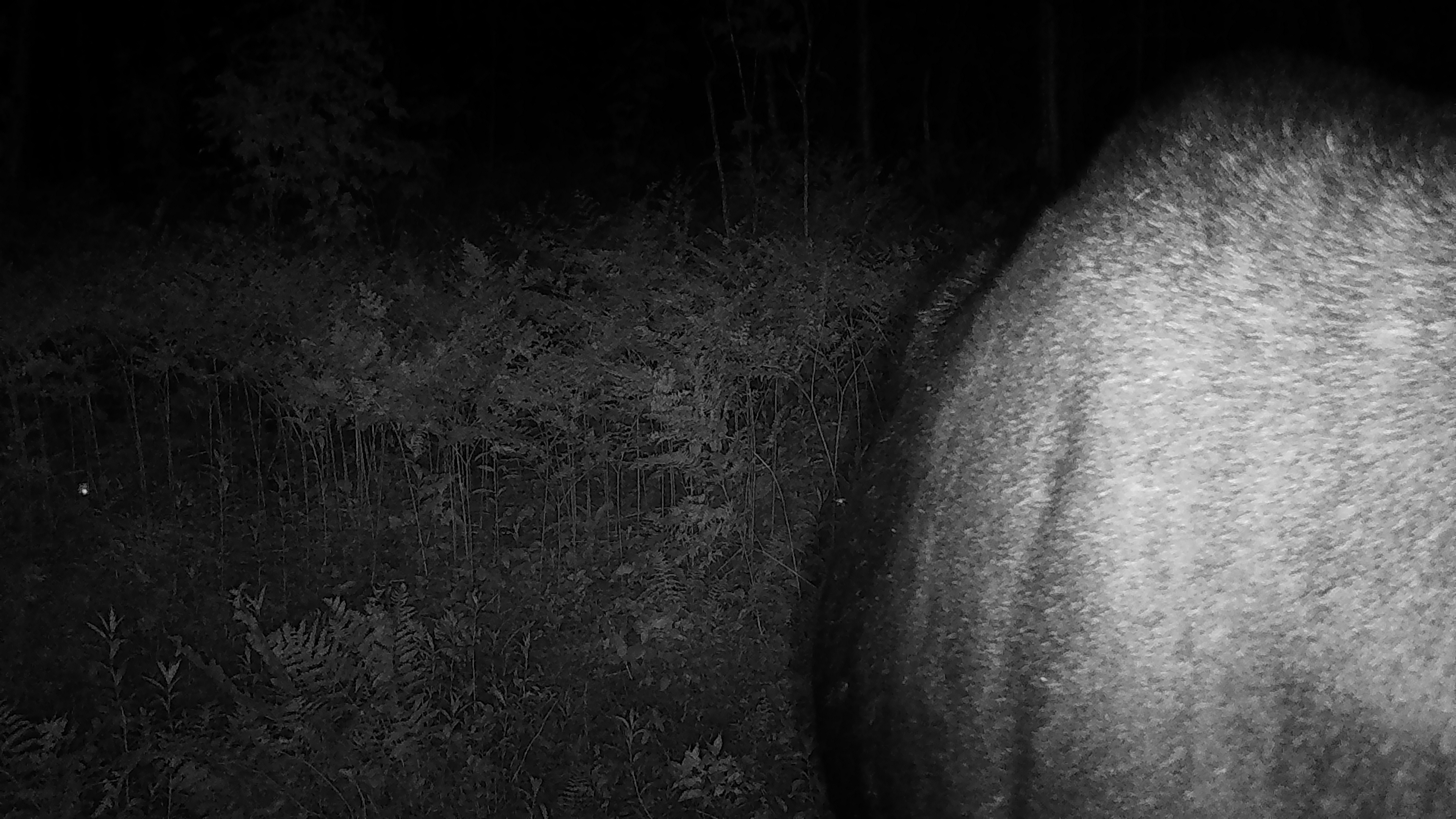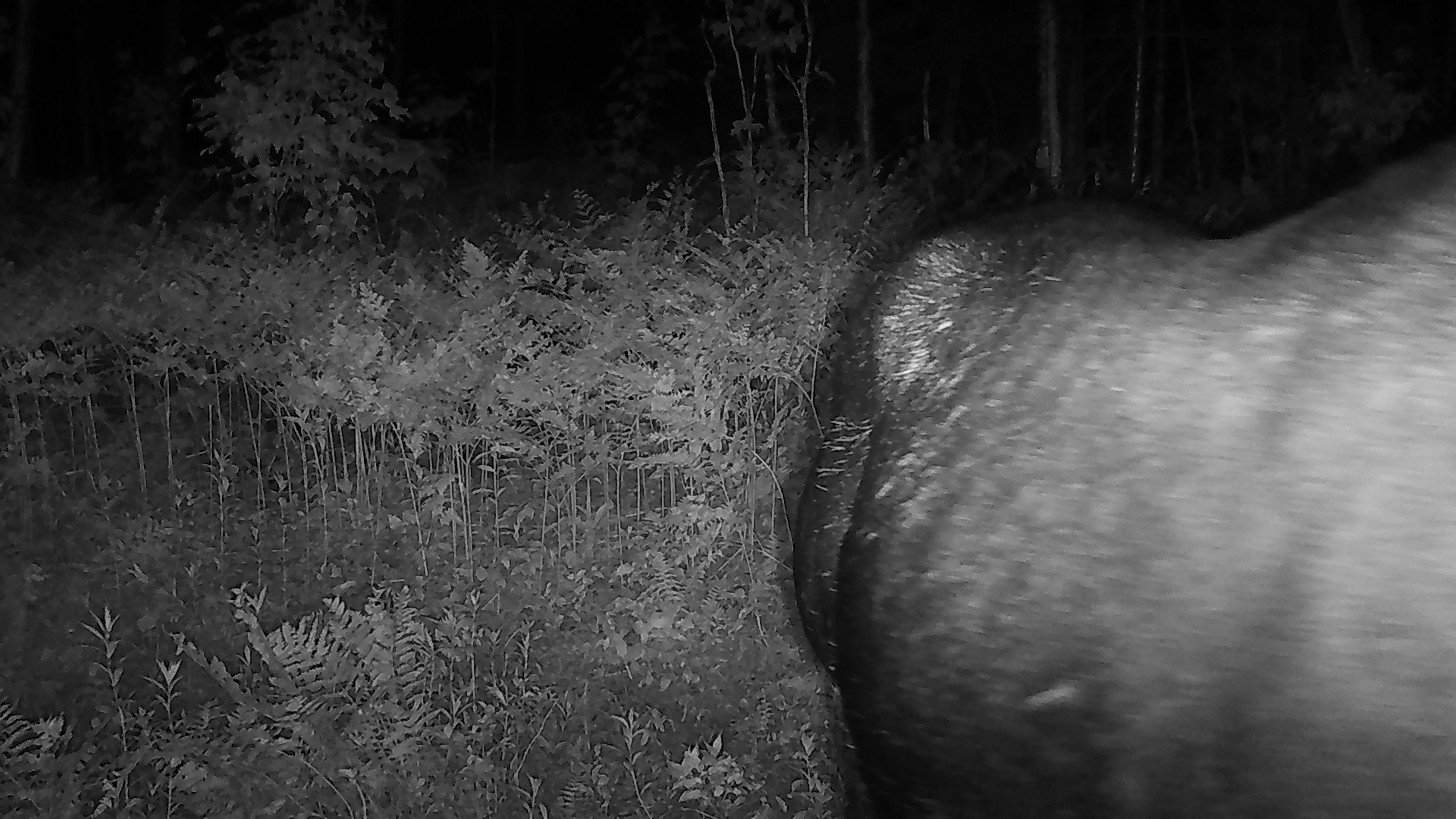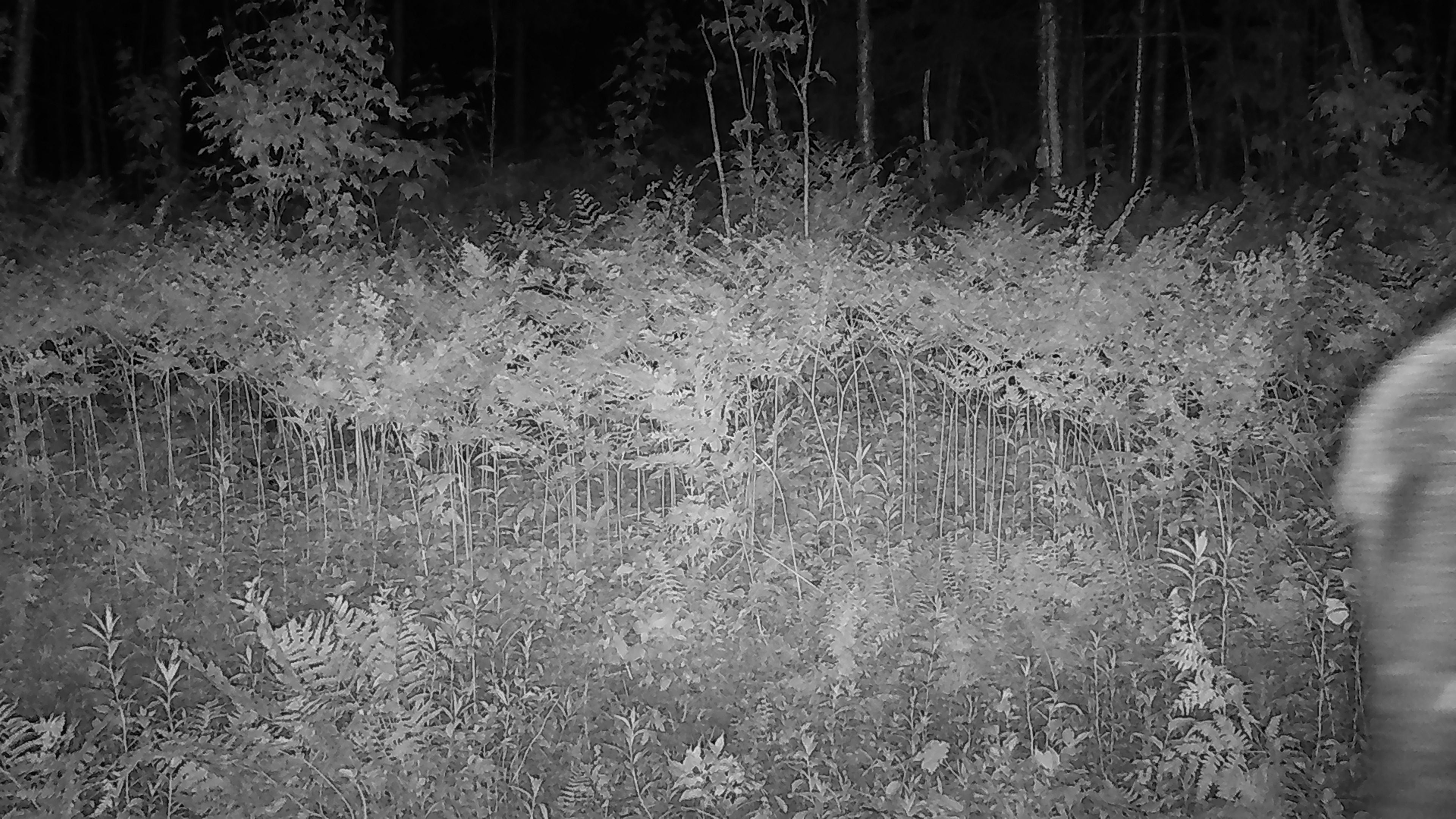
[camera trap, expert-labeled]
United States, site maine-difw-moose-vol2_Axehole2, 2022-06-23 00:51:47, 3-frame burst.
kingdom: Animalia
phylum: Chordata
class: Mammalia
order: Artiodactyla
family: Cervidae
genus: Alces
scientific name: Alces alces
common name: moose